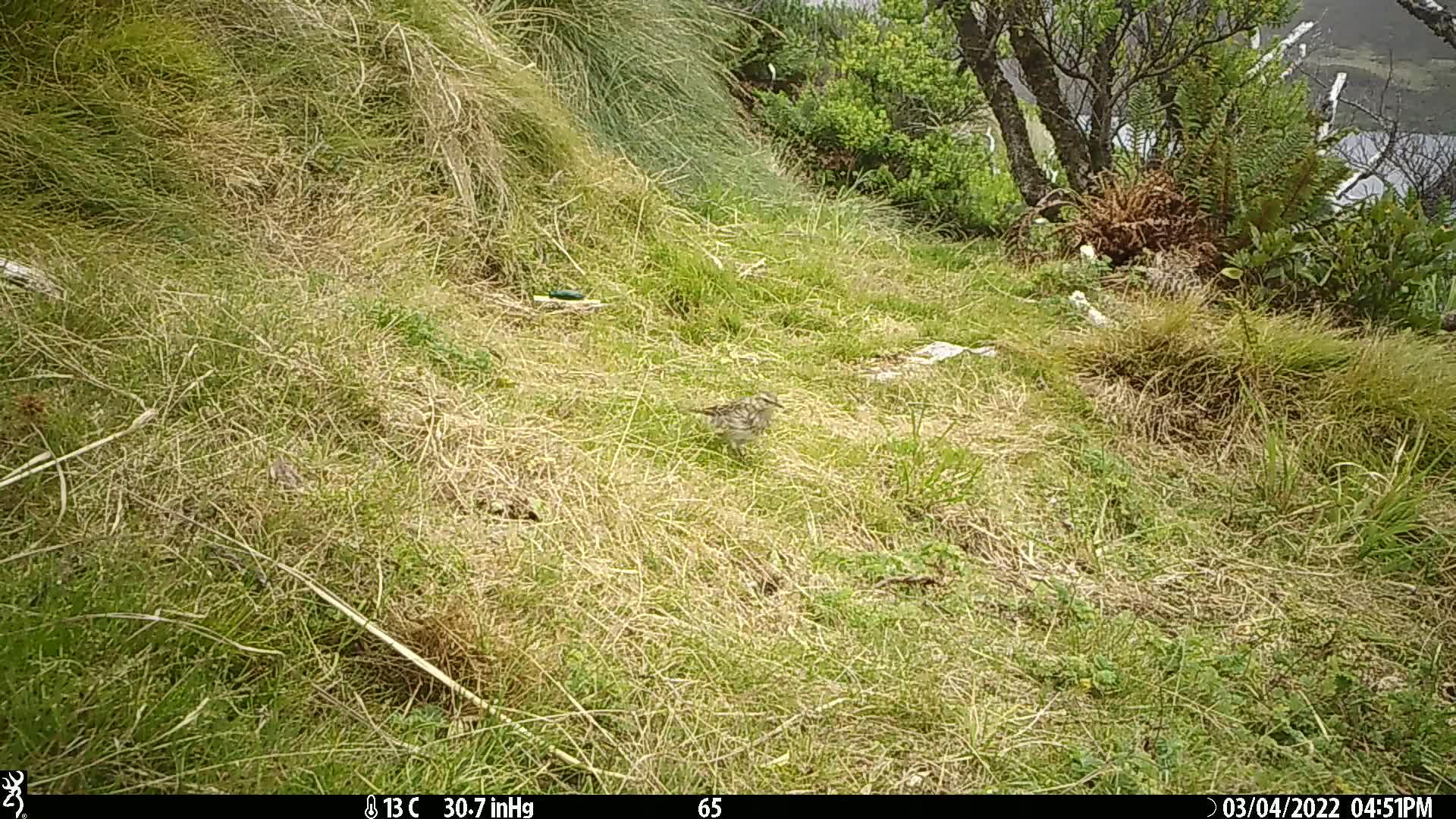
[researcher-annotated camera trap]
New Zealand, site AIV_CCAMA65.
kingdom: Animalia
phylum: Chordata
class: Aves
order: Passeriformes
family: Motacillidae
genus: Anthus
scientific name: Anthus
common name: pipit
Pipit (Anthus).